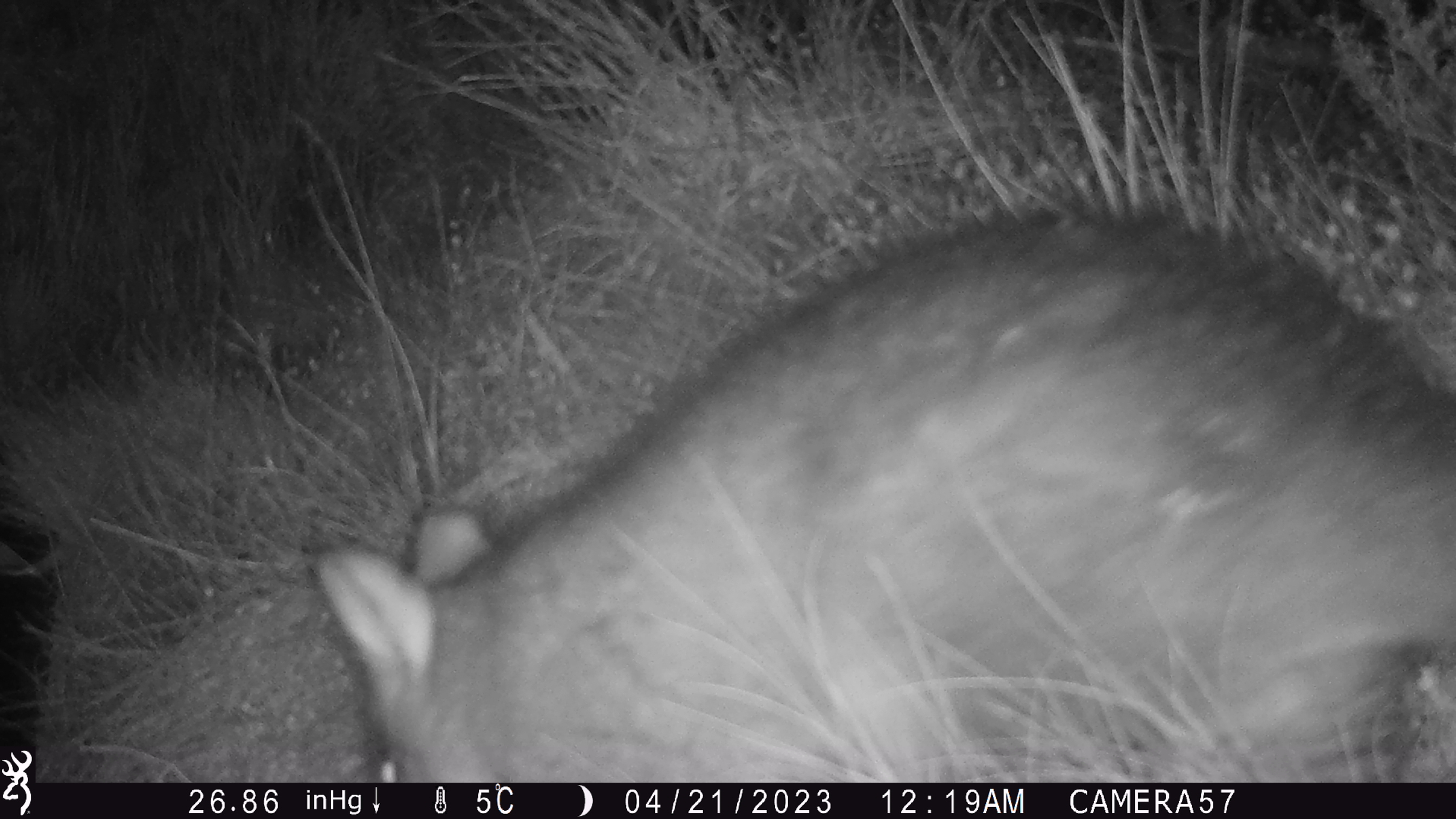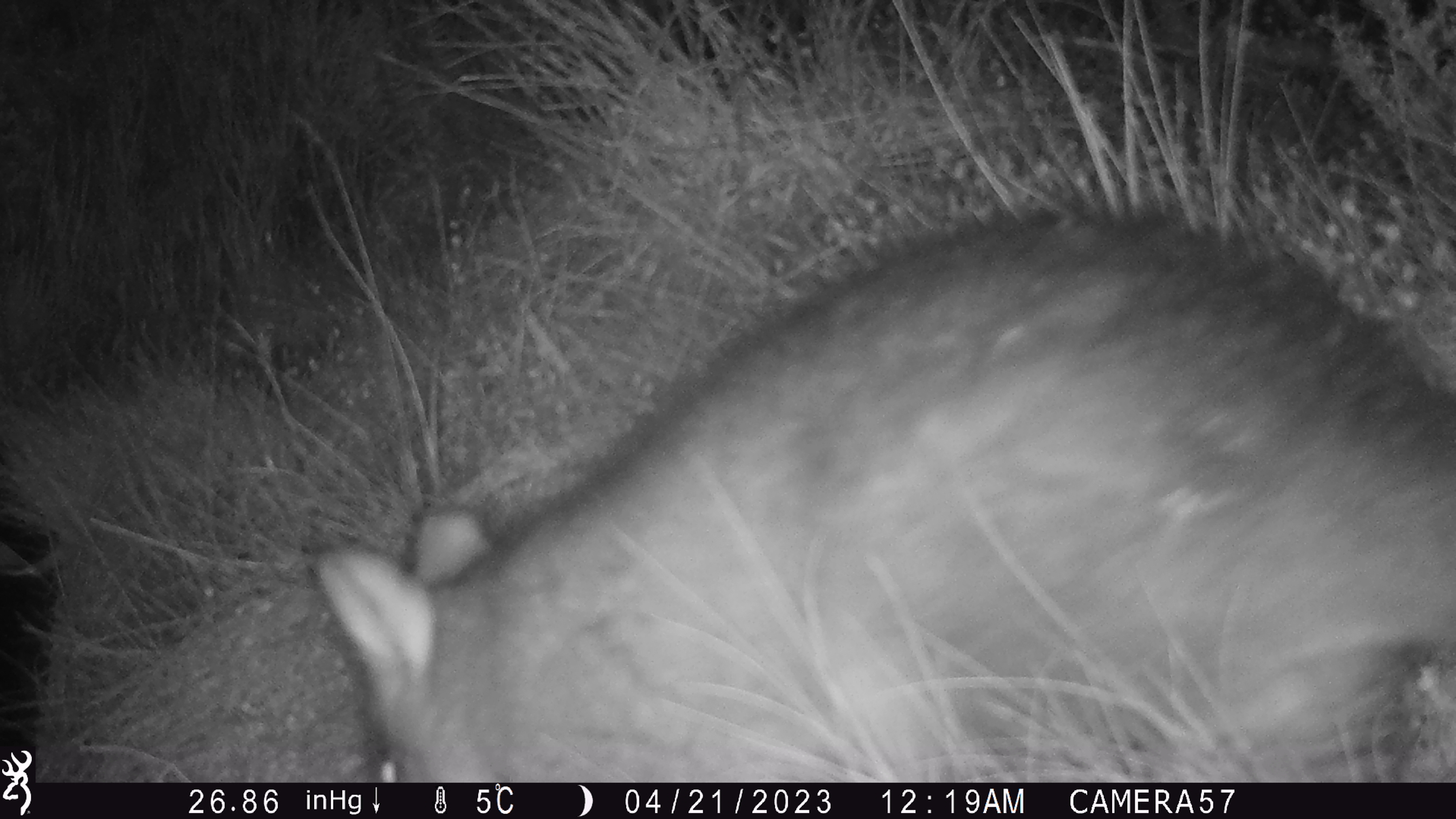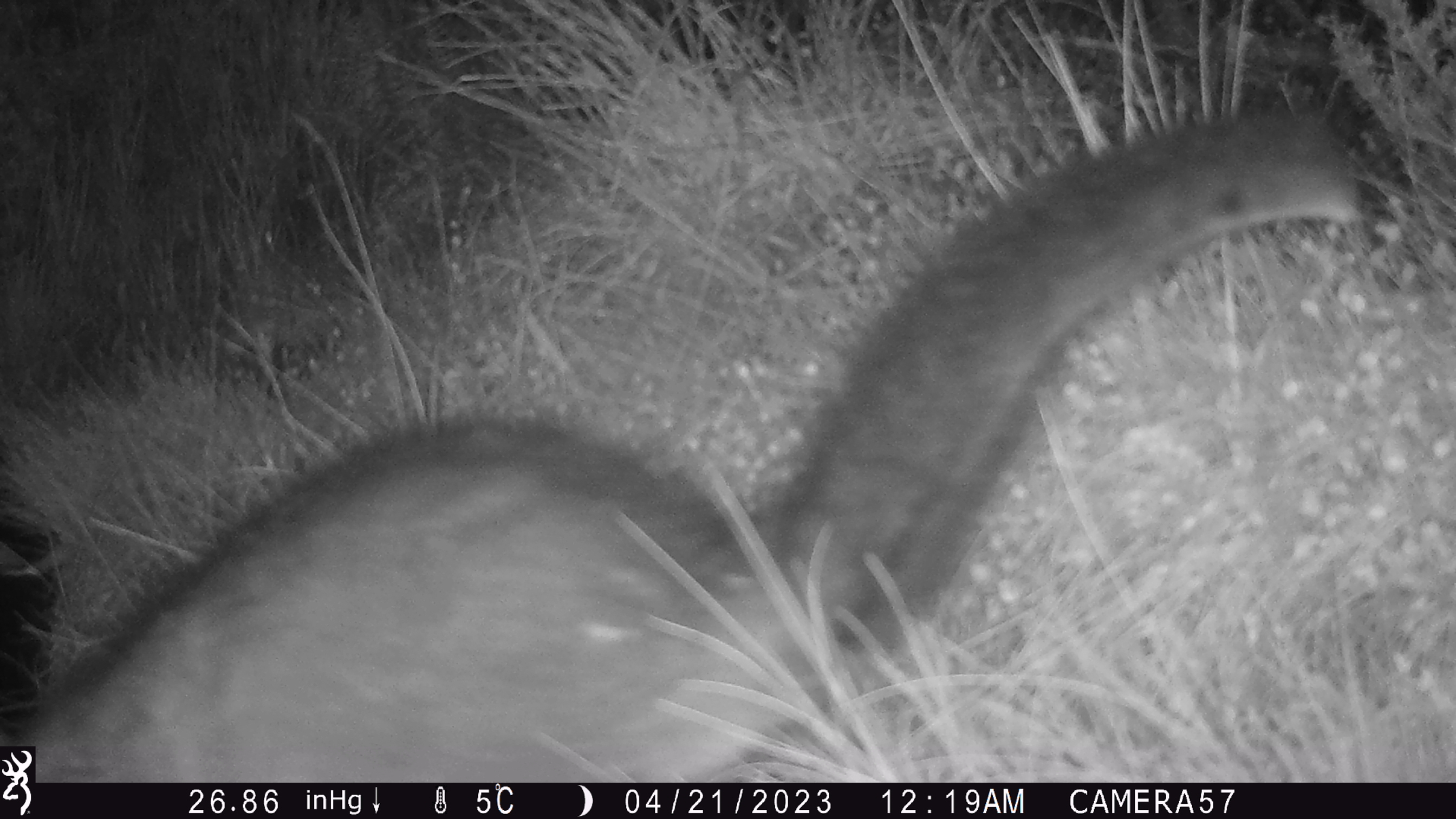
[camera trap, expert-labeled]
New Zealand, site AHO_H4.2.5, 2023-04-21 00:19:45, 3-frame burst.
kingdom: Animalia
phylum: Chordata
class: Mammalia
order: Diprotodontia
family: Phalangeridae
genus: Trichosurus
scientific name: Trichosurus vulpecula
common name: common brushtail possum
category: possum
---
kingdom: Animalia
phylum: Chordata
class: Mammalia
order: Carnivora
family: Mustelidae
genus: Mustela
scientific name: Mustela erminea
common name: stoat